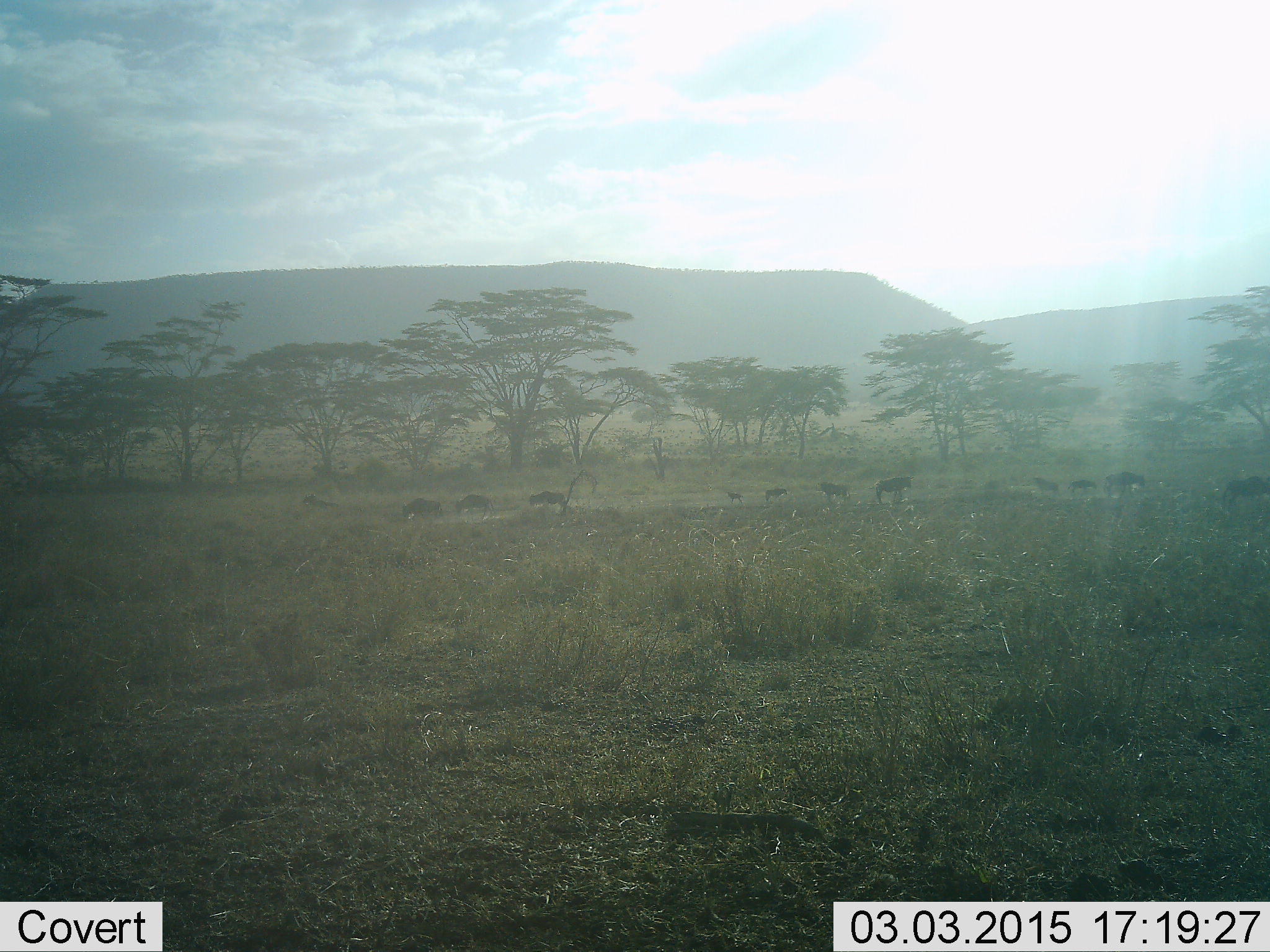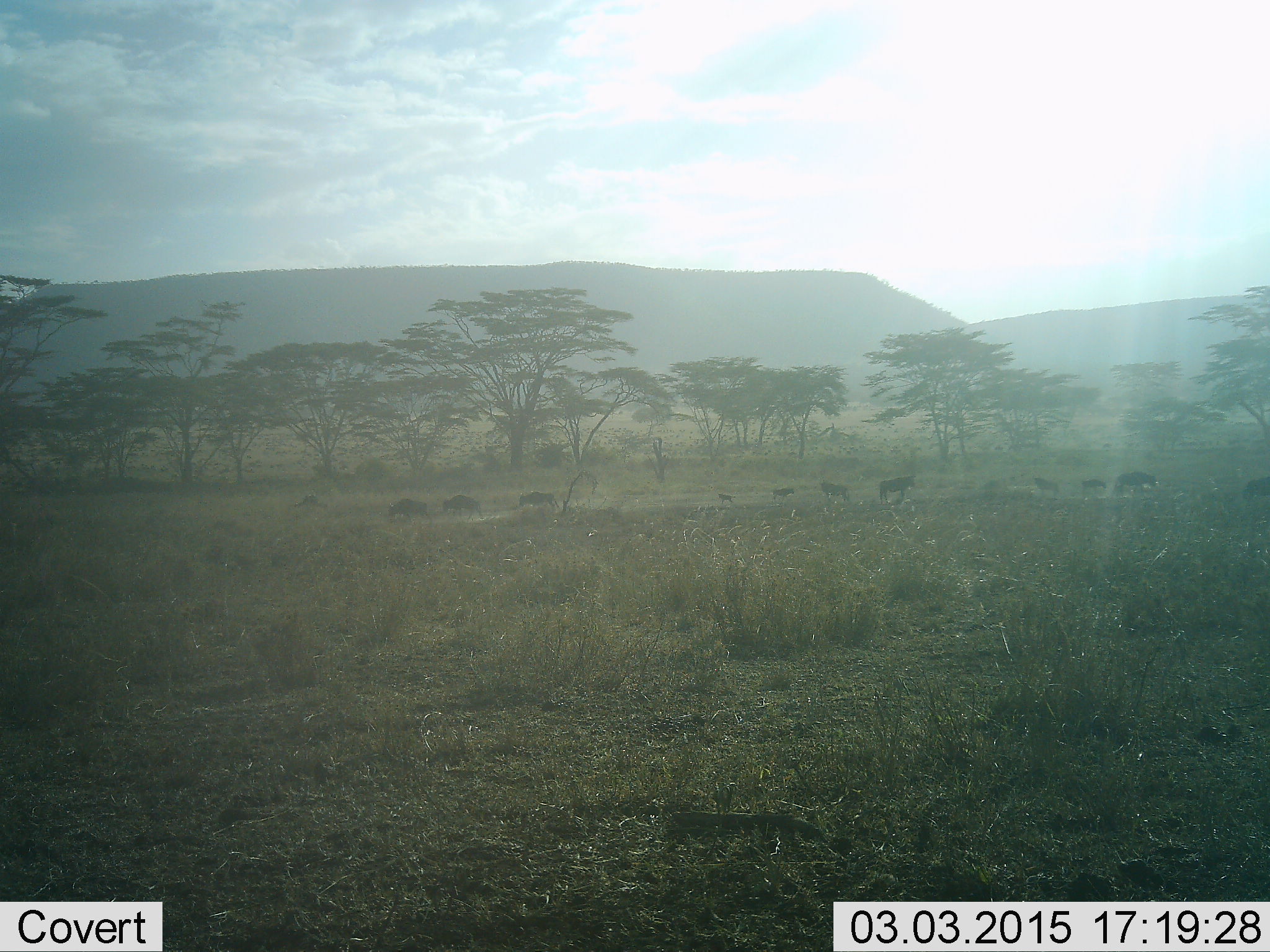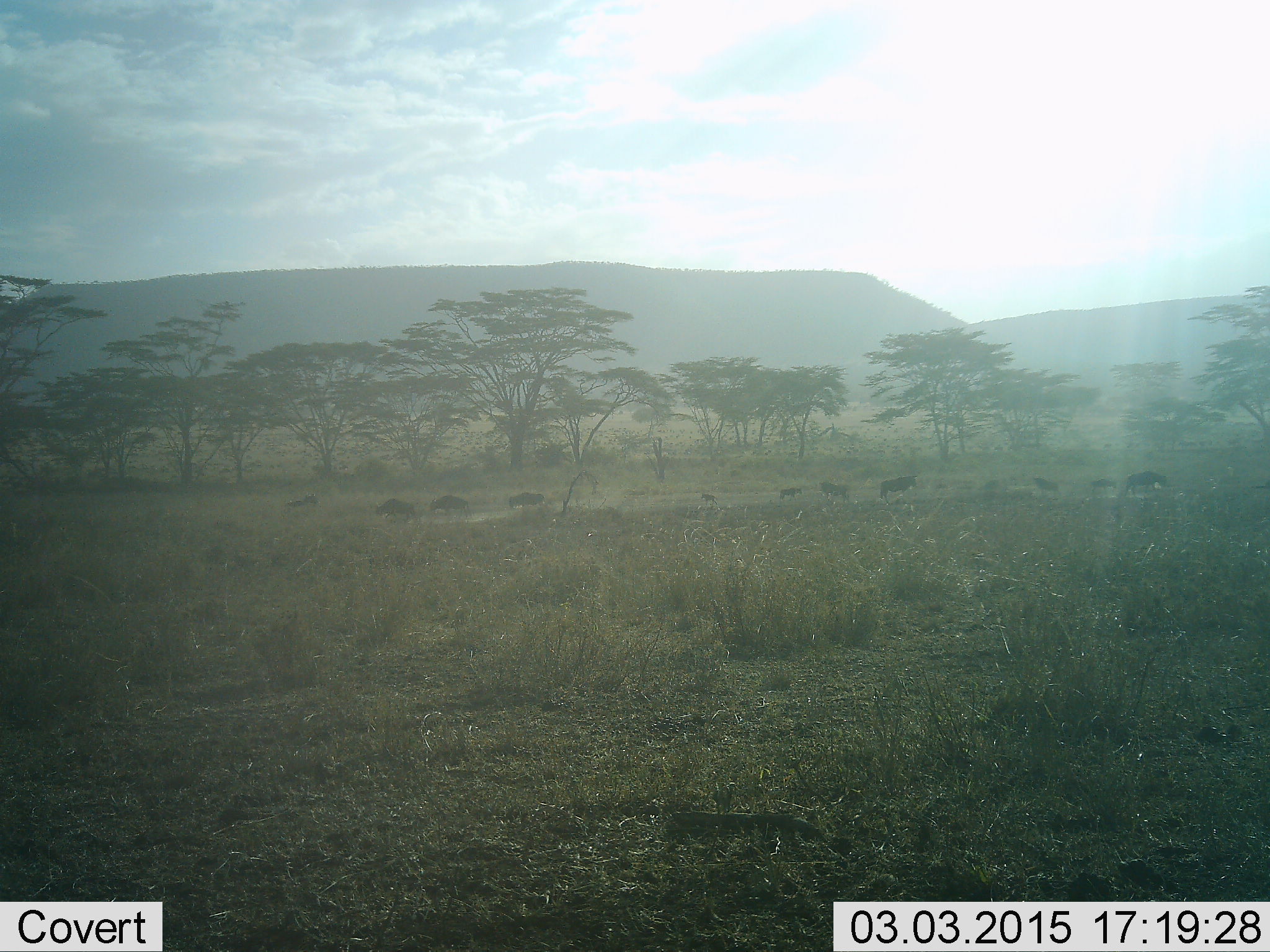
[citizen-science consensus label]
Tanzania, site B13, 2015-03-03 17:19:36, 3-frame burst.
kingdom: Animalia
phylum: Chordata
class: Mammalia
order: Artiodactyla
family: Bovidae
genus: Connochaetes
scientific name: Connochaetes taurinus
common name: blue wildebeest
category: wildebeest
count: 11-50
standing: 40%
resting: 10%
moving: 100%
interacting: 0%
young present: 30%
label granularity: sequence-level